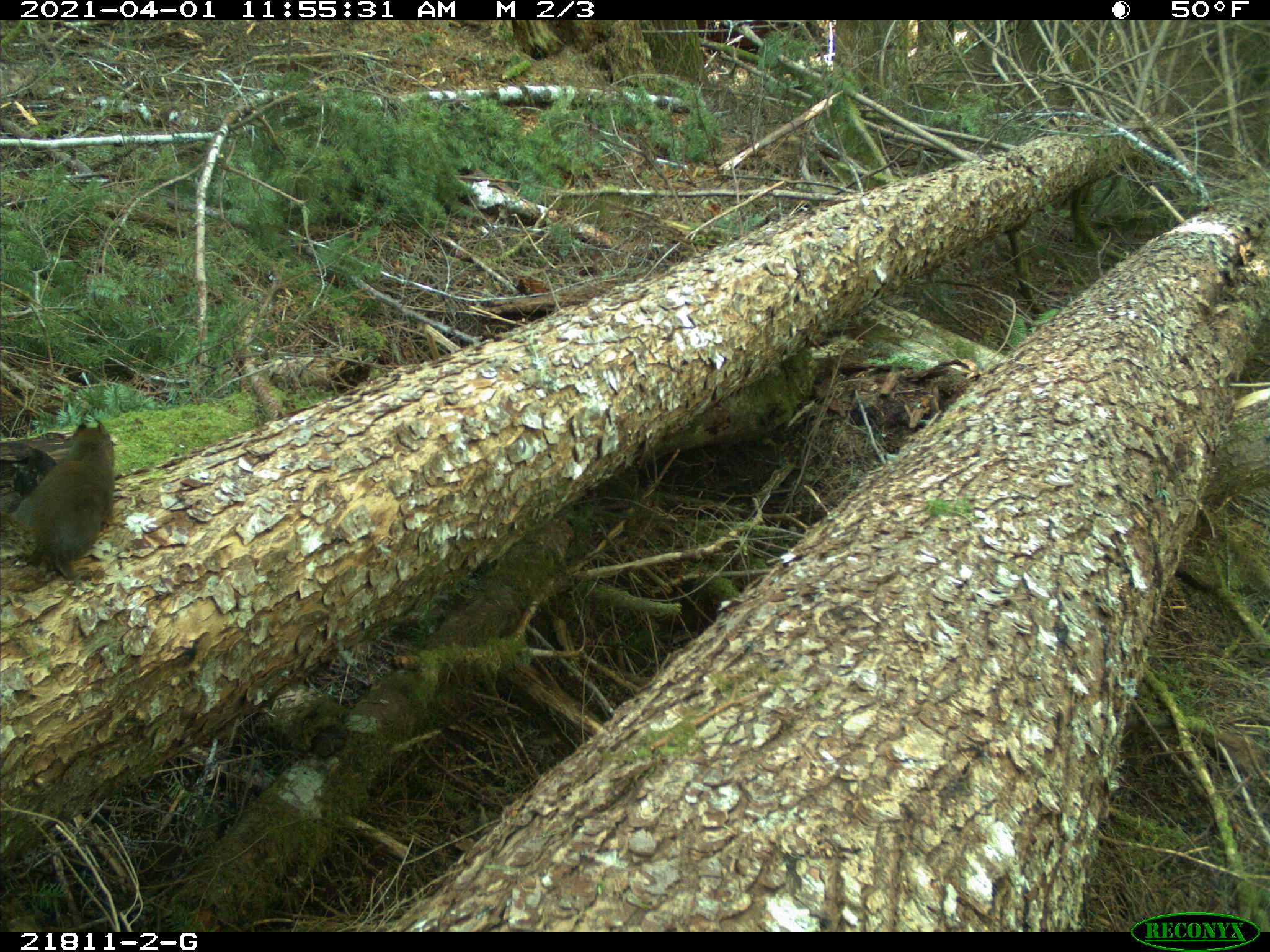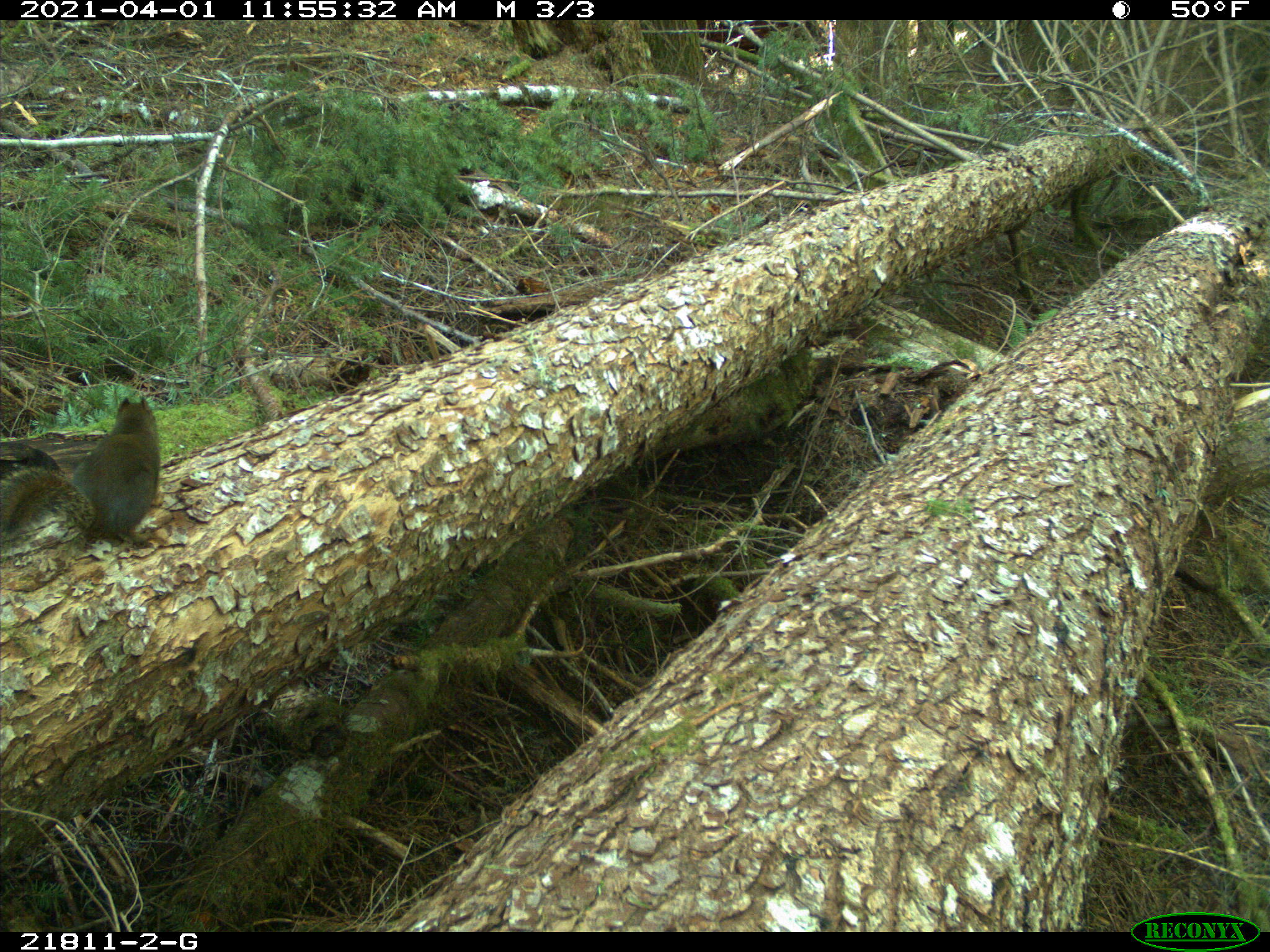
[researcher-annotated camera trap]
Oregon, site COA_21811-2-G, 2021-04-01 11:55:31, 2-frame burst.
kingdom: Animalia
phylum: Chordata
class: Mammalia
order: Rodentia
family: Sciuridae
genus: Tamiasciurus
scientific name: Tamiasciurus douglasii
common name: douglas squirrel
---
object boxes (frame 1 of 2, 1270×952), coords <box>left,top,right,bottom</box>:
douglas squirrel: <box>7,410,118,590</box>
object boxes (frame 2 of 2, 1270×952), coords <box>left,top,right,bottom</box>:
douglas squirrel: <box>2,393,169,562</box>